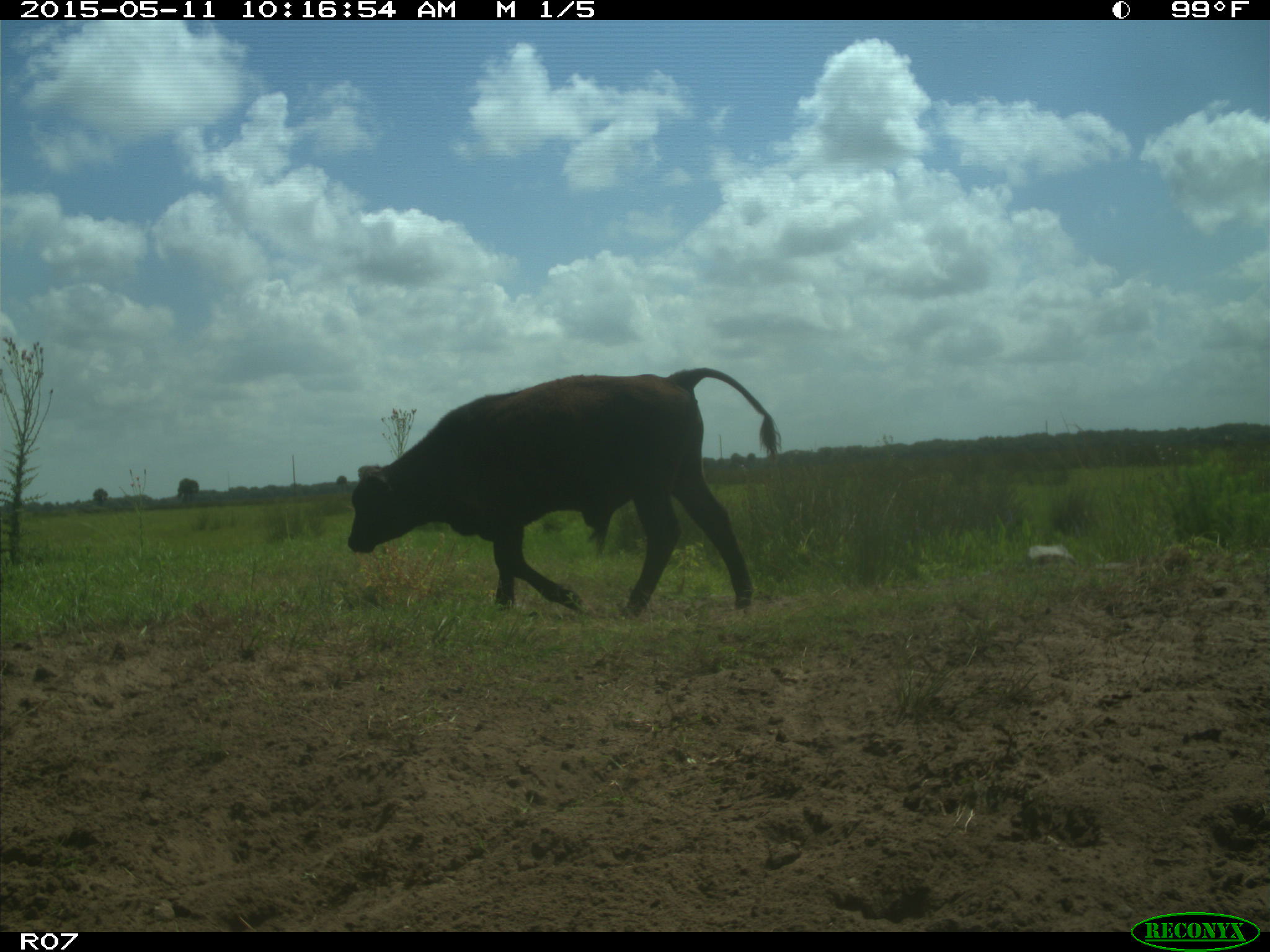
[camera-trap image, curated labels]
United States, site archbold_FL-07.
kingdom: Animalia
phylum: Chordata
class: Mammalia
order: Artiodactyla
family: Bovidae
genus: Bos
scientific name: Bos taurus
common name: domestic cow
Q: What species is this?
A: Bos taurus (domestic cow).